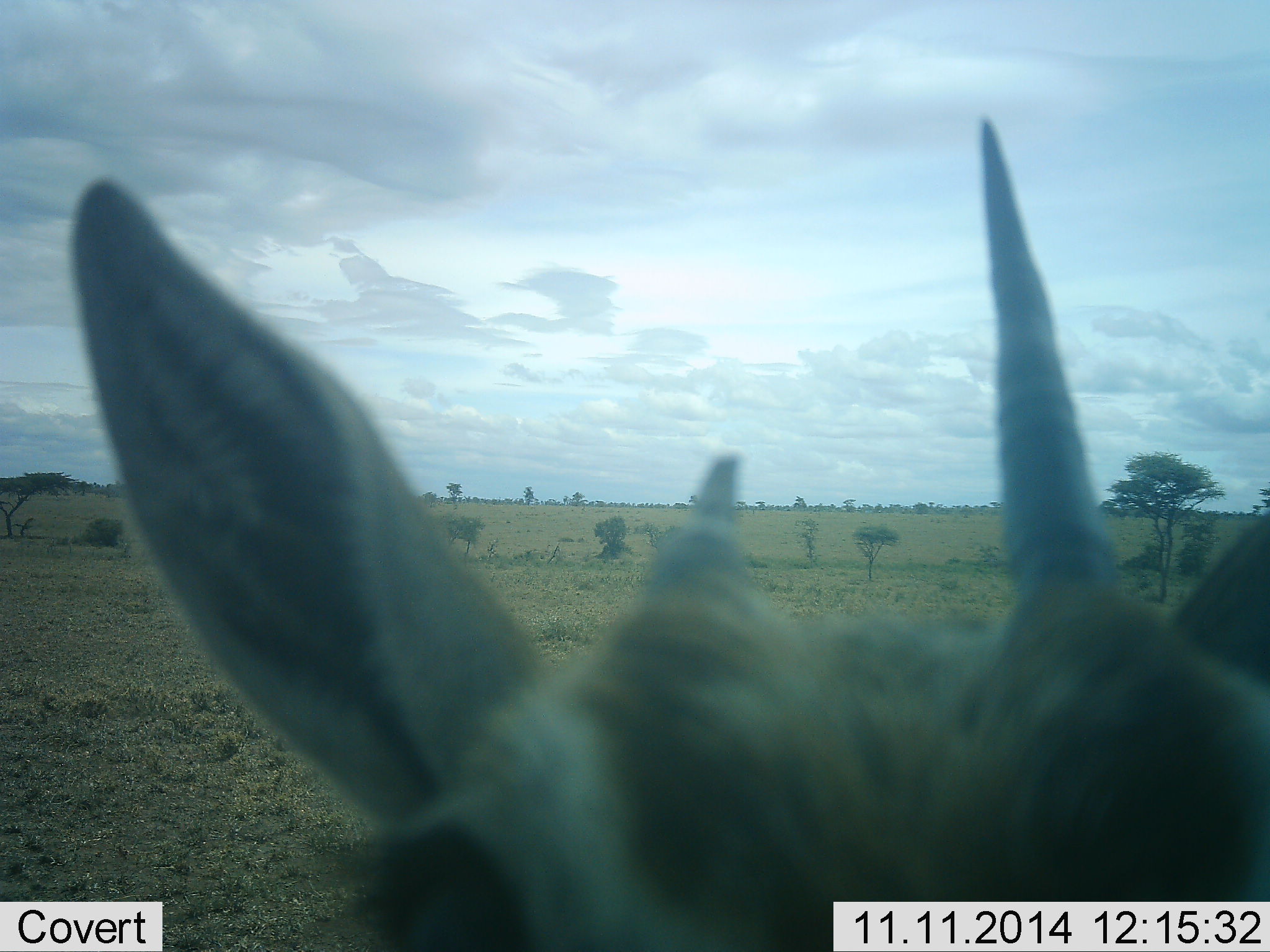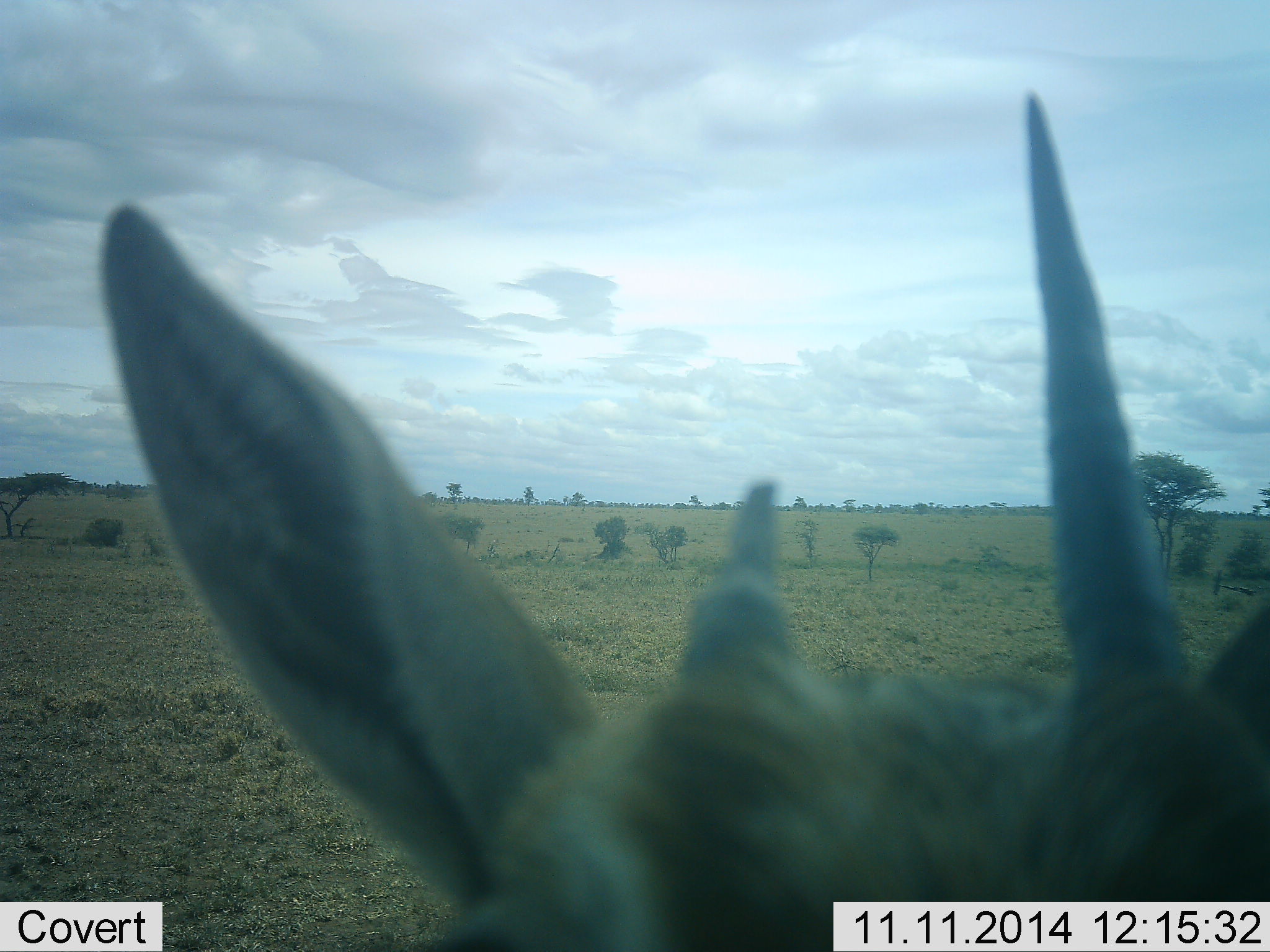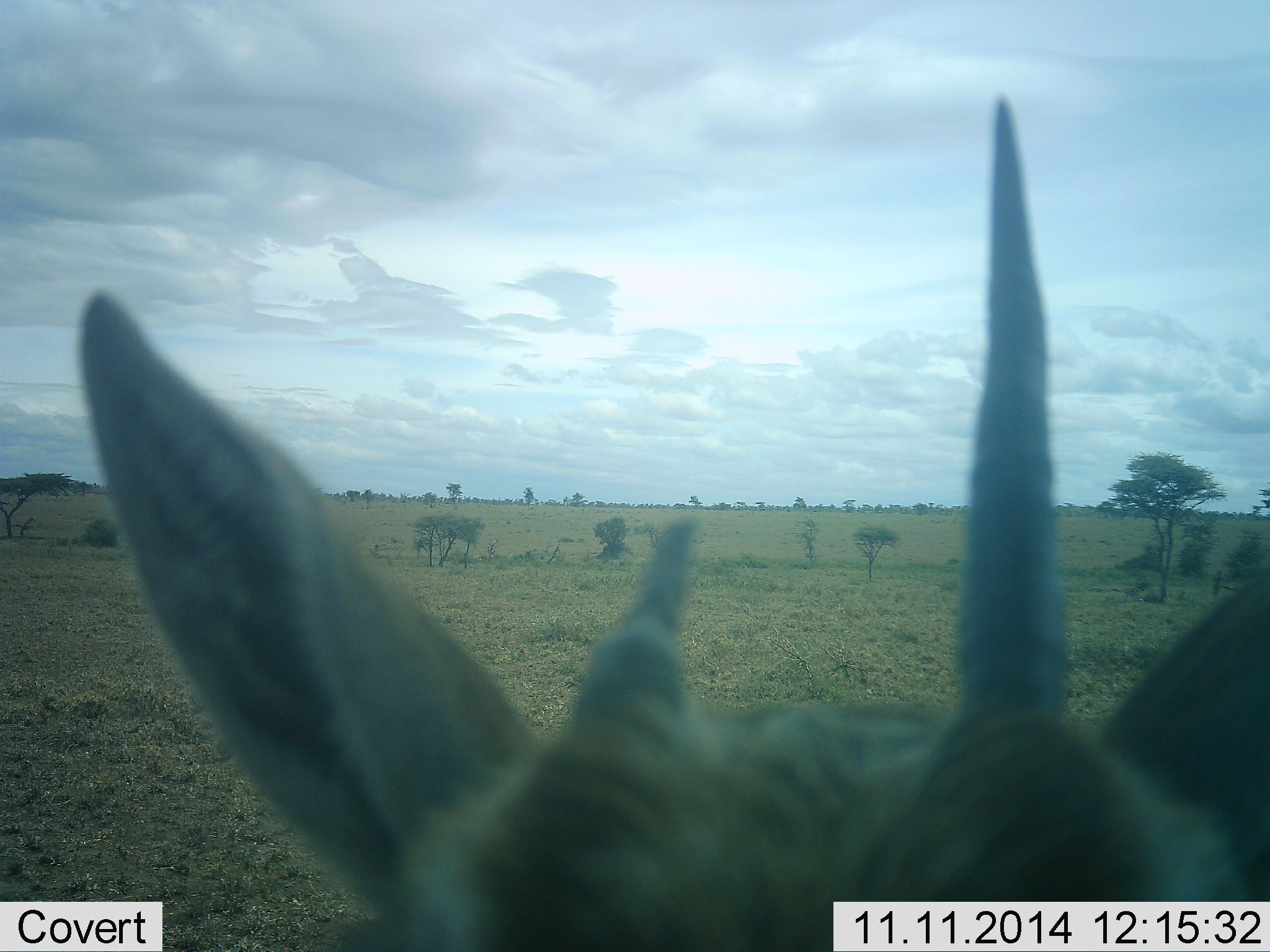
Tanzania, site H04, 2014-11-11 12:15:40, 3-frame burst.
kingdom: Animalia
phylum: Chordata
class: Mammalia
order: Artiodactyla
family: Bovidae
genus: Eudorcas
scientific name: Eudorcas thomsonii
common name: thomson's gazelle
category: gazellethomsons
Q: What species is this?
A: Gazellethomsons (thomson's gazelle) (Eudorcas thomsonii).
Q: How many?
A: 1.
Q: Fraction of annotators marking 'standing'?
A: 80%.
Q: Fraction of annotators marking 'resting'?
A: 0%.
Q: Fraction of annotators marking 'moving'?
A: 20%.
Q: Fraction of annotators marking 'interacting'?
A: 0%.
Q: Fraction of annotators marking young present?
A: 0%.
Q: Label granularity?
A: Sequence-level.